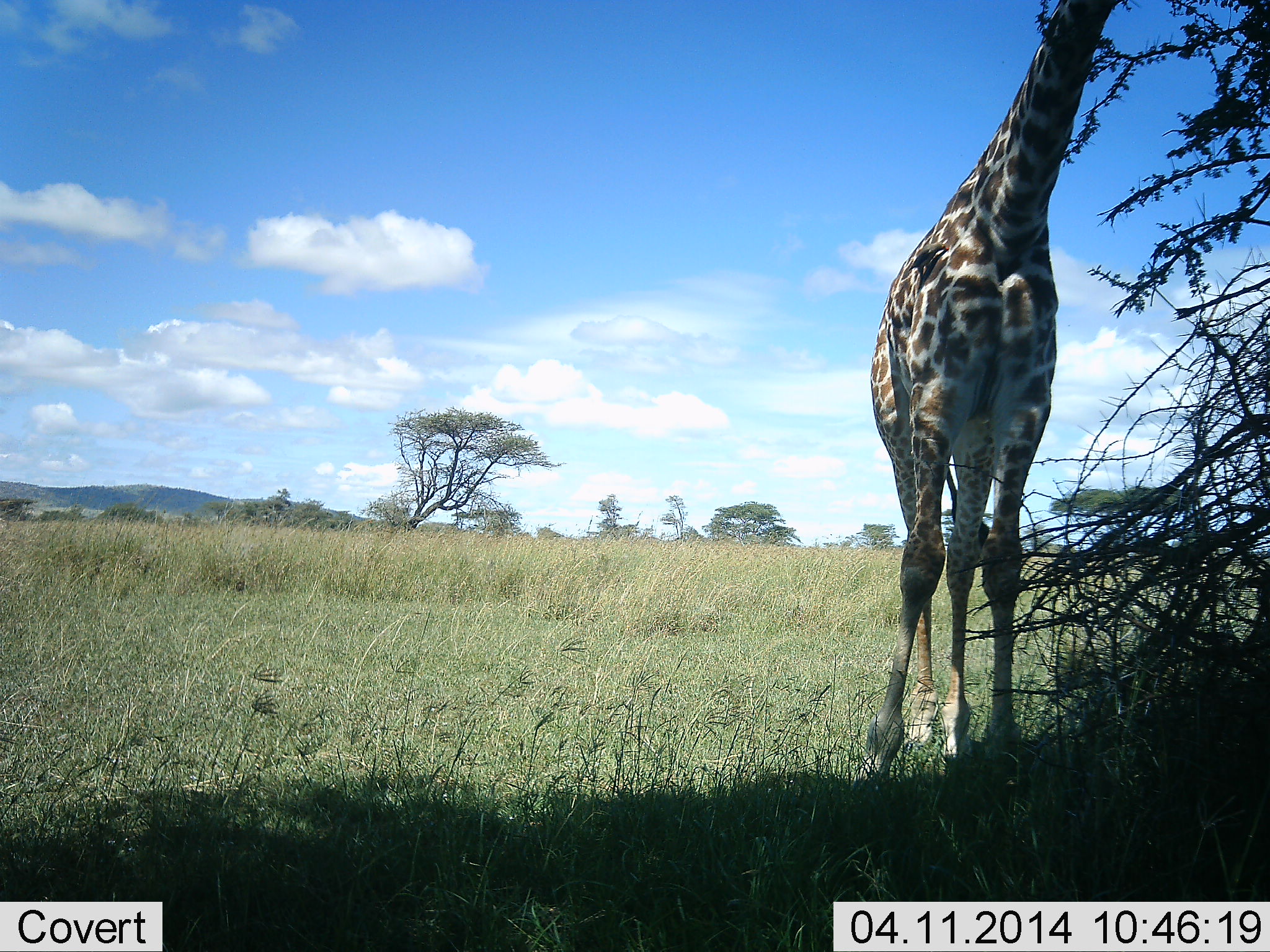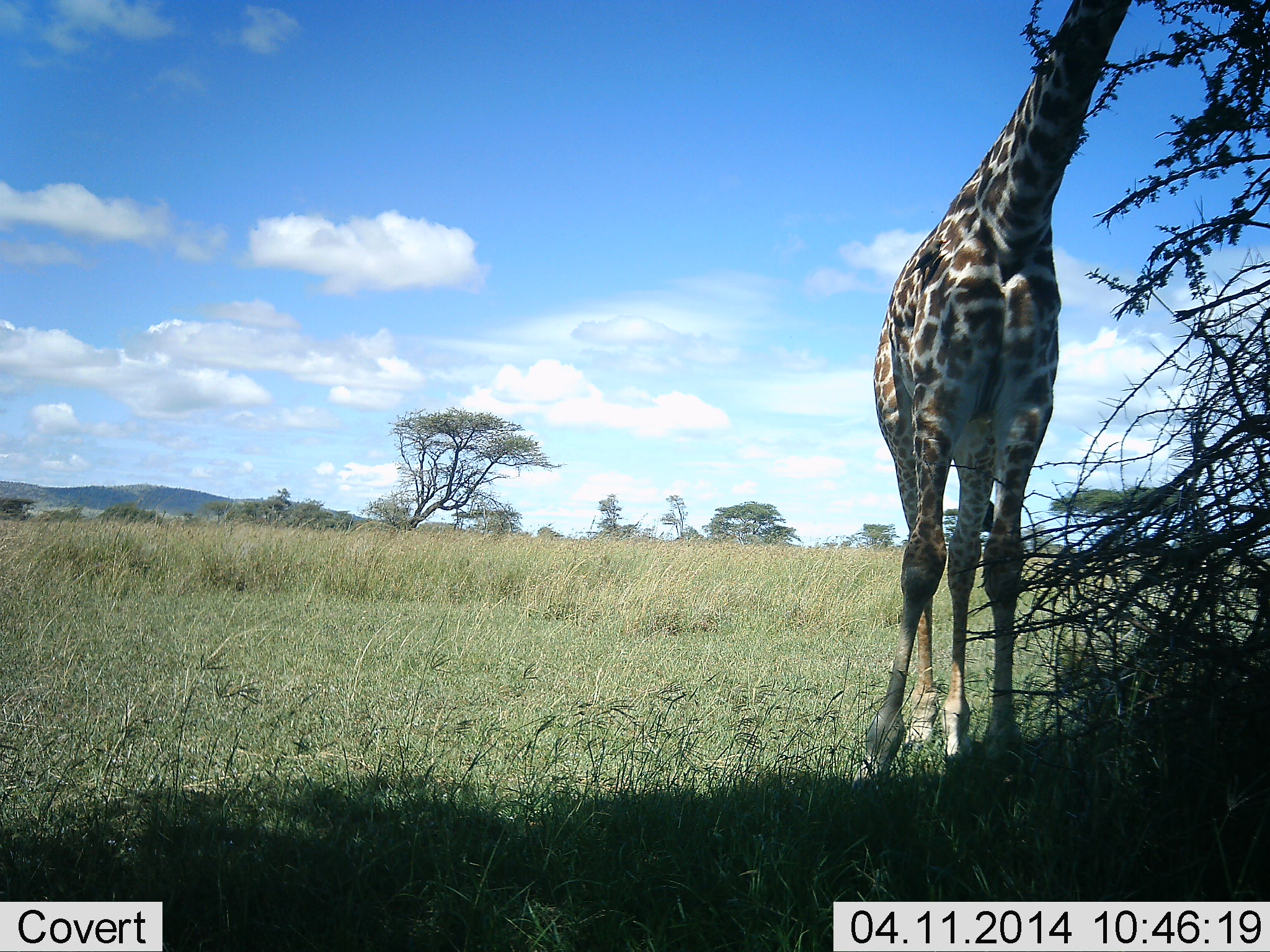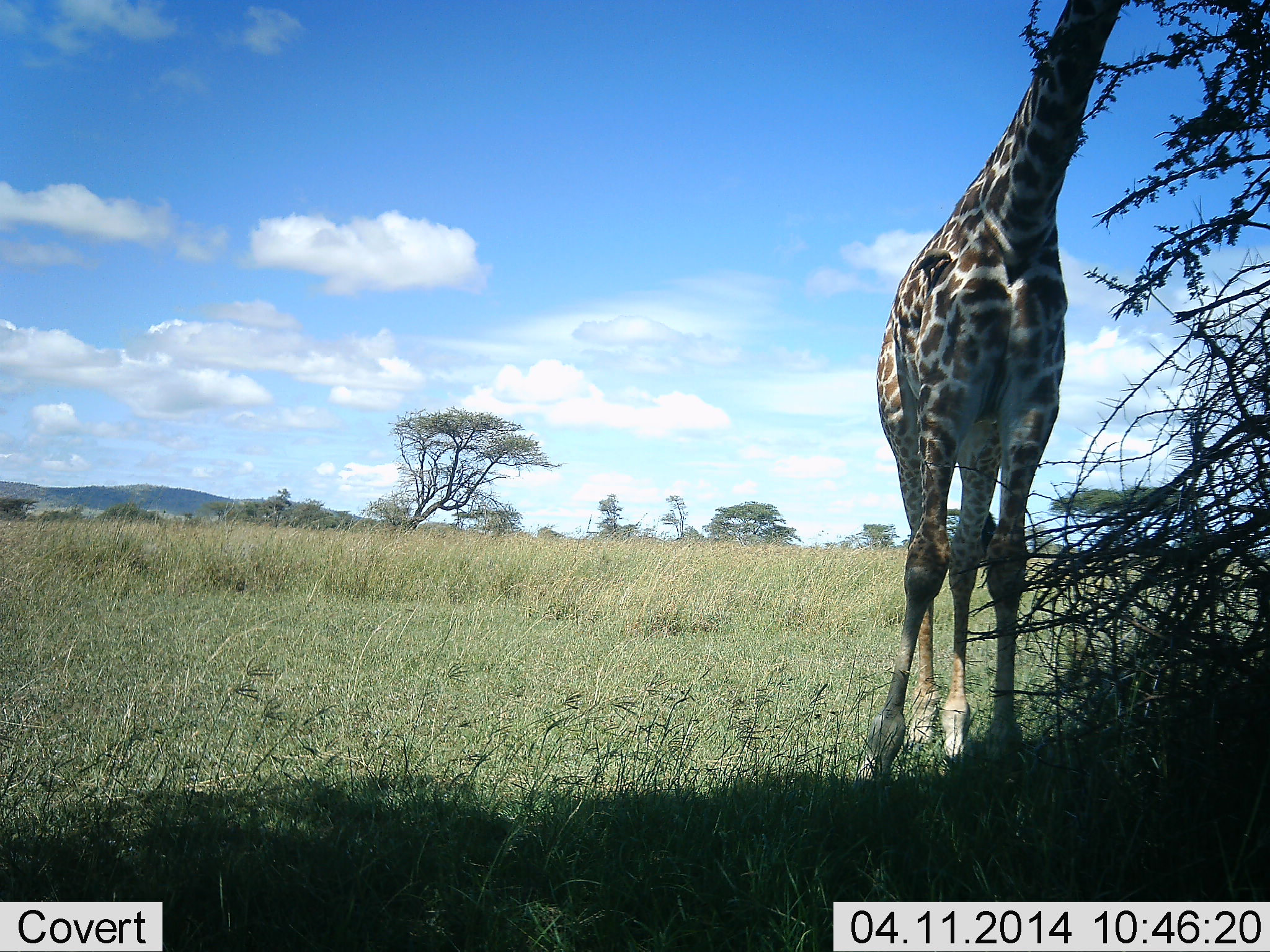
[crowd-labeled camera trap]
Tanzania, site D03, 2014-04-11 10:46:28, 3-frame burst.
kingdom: Animalia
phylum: Chordata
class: Mammalia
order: Artiodactyla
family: Giraffidae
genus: Giraffa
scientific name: Giraffa camelopardalis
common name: giraffe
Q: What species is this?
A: Giraffe (Giraffa camelopardalis).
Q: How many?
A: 1.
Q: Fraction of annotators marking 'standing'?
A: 44%.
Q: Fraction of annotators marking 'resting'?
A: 0%.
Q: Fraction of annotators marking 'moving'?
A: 0%.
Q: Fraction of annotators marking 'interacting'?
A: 0%.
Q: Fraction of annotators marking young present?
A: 0%.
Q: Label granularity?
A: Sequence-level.